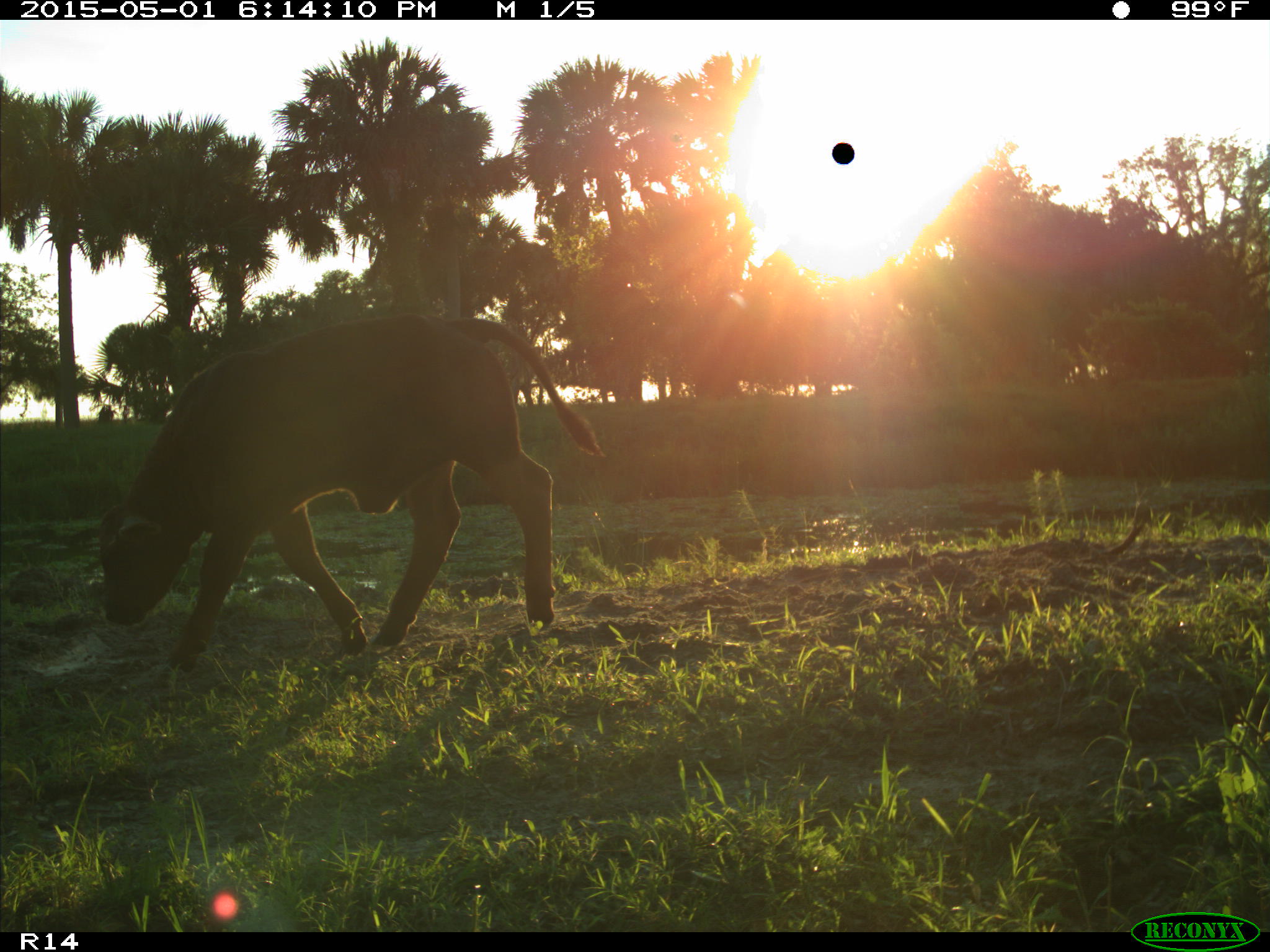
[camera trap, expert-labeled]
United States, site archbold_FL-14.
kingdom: Animalia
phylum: Chordata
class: Mammalia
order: Artiodactyla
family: Bovidae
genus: Bos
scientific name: Bos taurus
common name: domestic cow